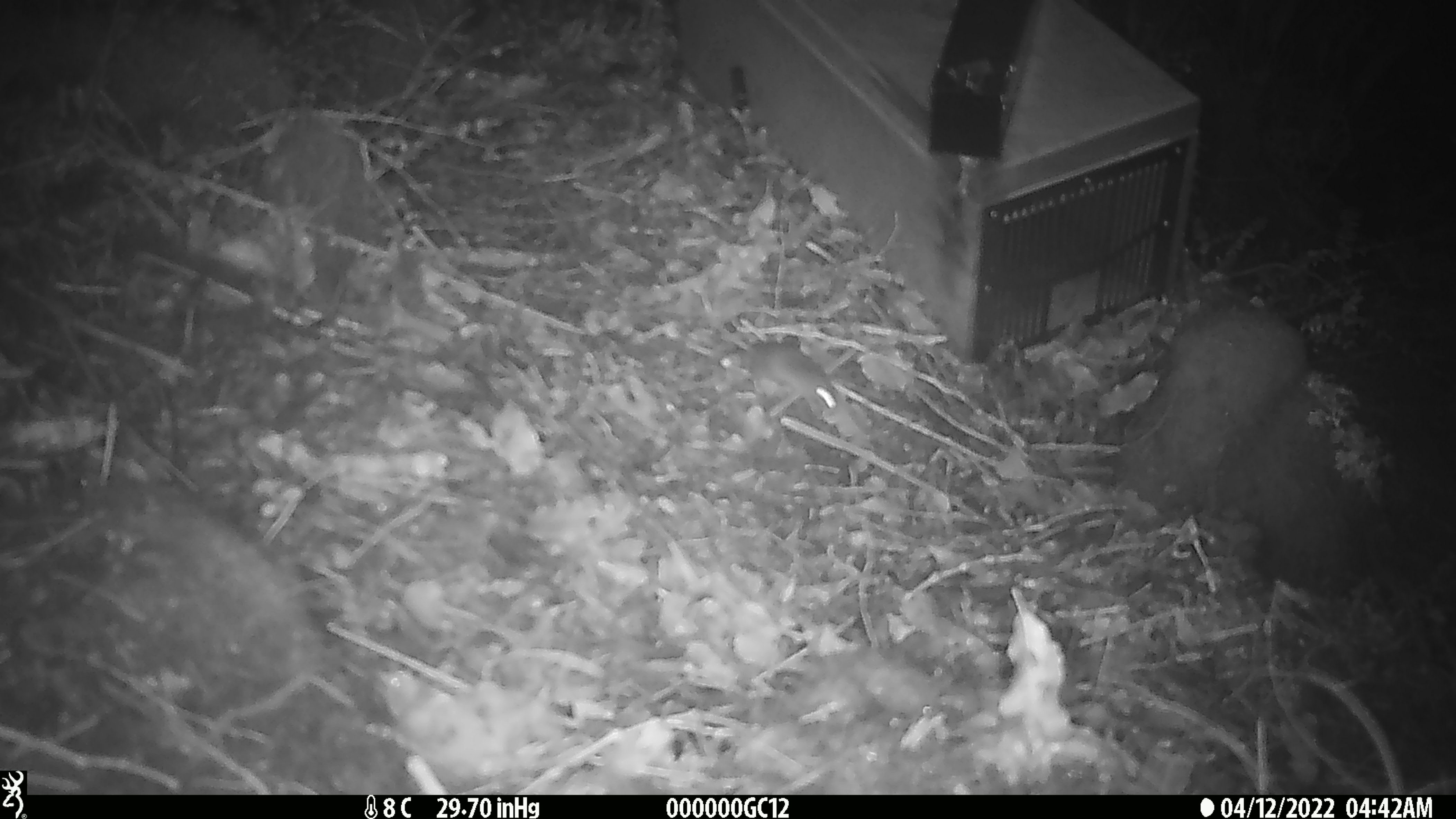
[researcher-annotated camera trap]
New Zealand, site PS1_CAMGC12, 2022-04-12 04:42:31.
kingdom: Animalia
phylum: Chordata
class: Mammalia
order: Rodentia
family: Muridae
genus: Mus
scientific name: Mus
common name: mouse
Mouse (Mus).